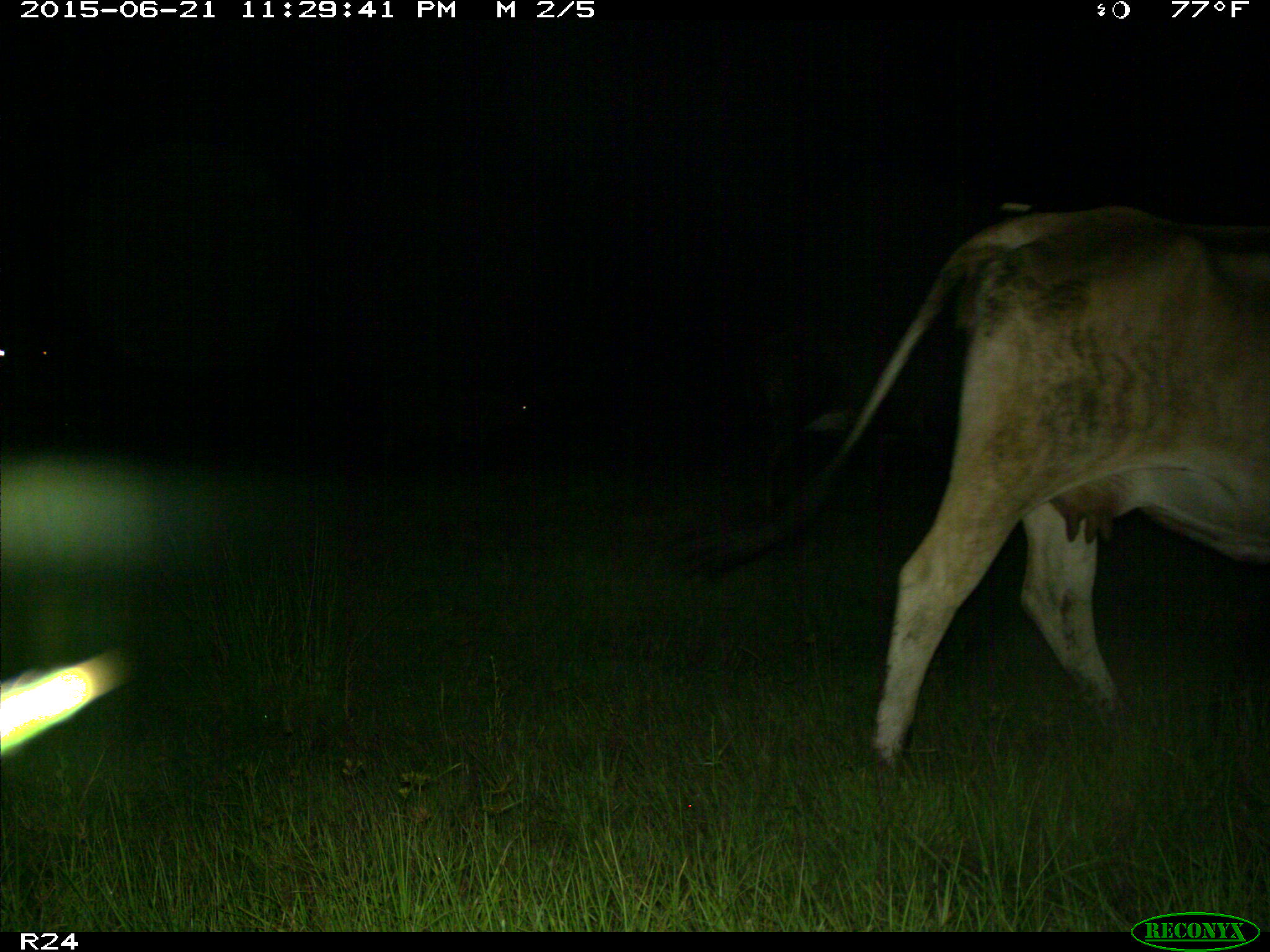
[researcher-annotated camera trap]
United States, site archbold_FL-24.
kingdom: Animalia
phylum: Chordata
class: Mammalia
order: Artiodactyla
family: Bovidae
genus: Bos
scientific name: Bos taurus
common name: domestic cow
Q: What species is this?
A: Bos taurus (domestic cow).